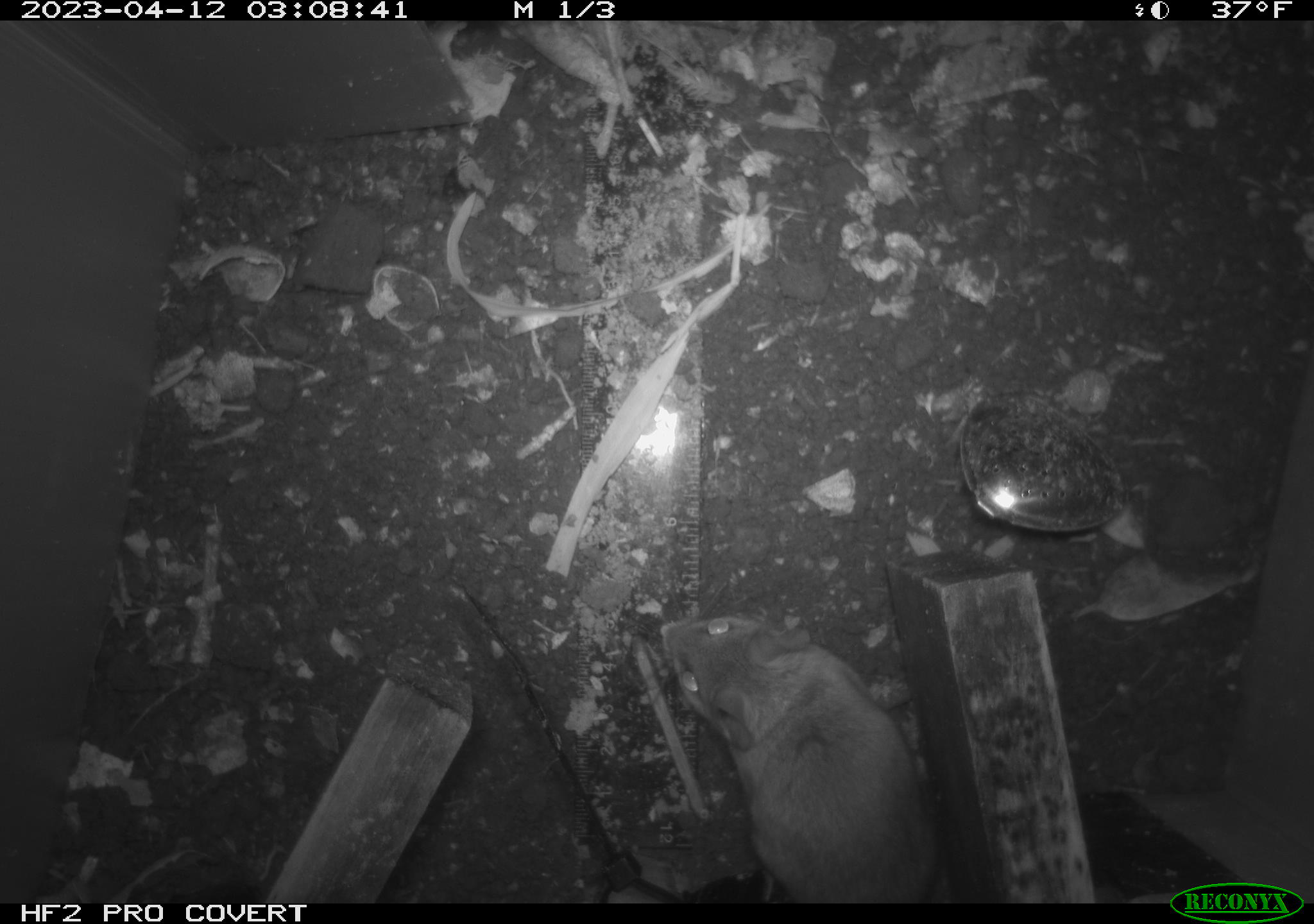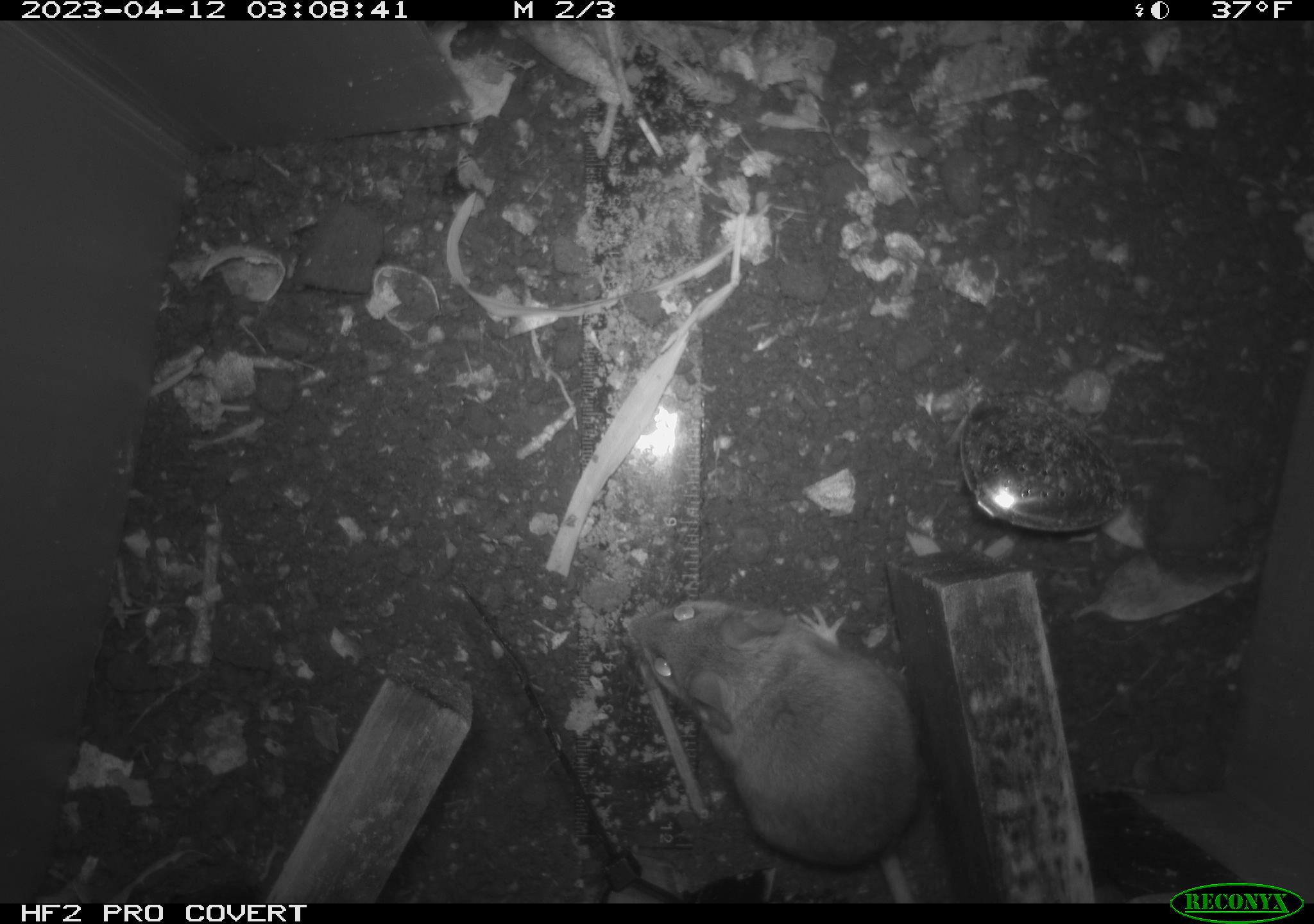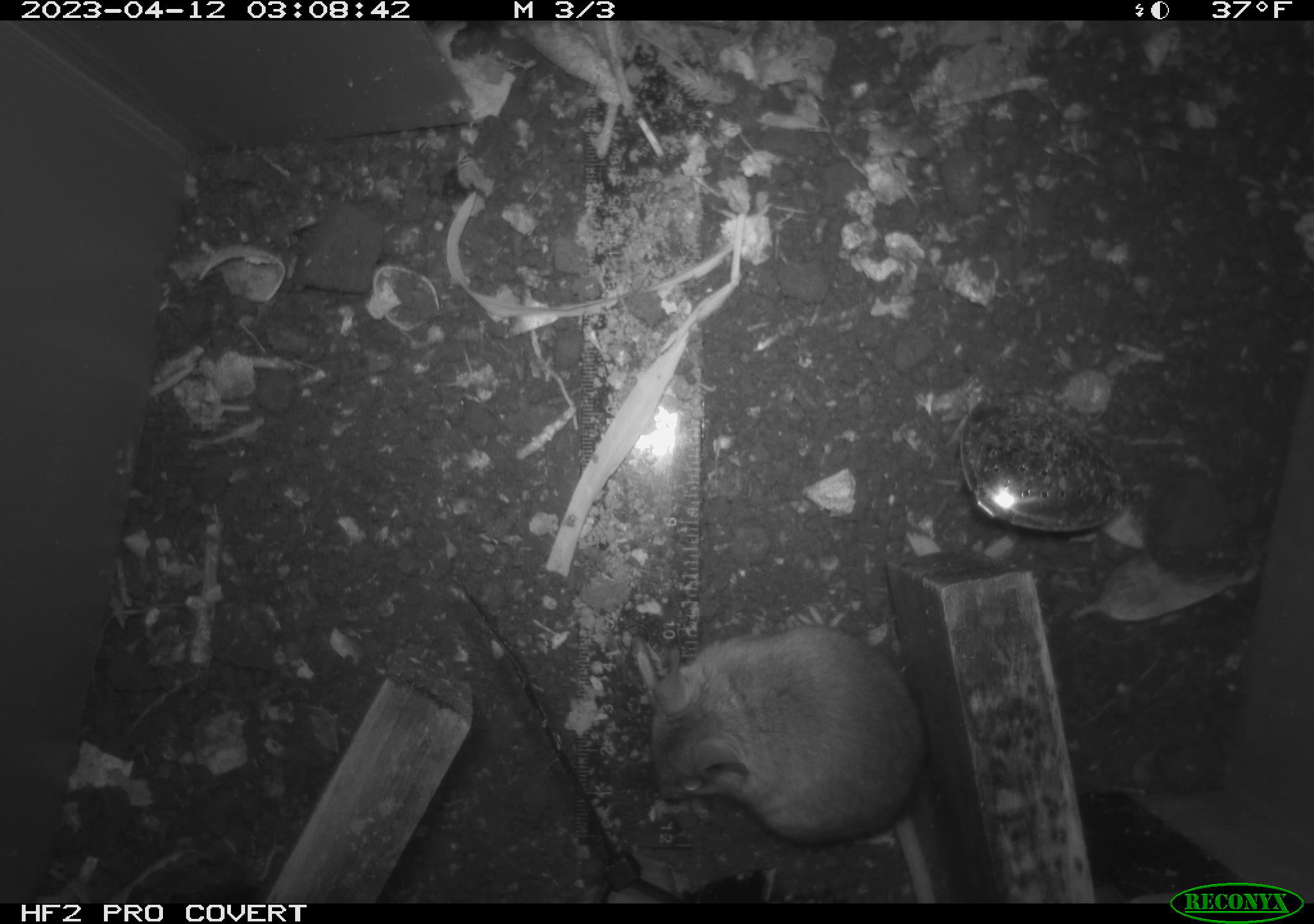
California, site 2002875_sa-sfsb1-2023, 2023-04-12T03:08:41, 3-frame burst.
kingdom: Animalia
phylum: Chordata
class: Mammalia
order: Rodentia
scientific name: Rodentia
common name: mouse species